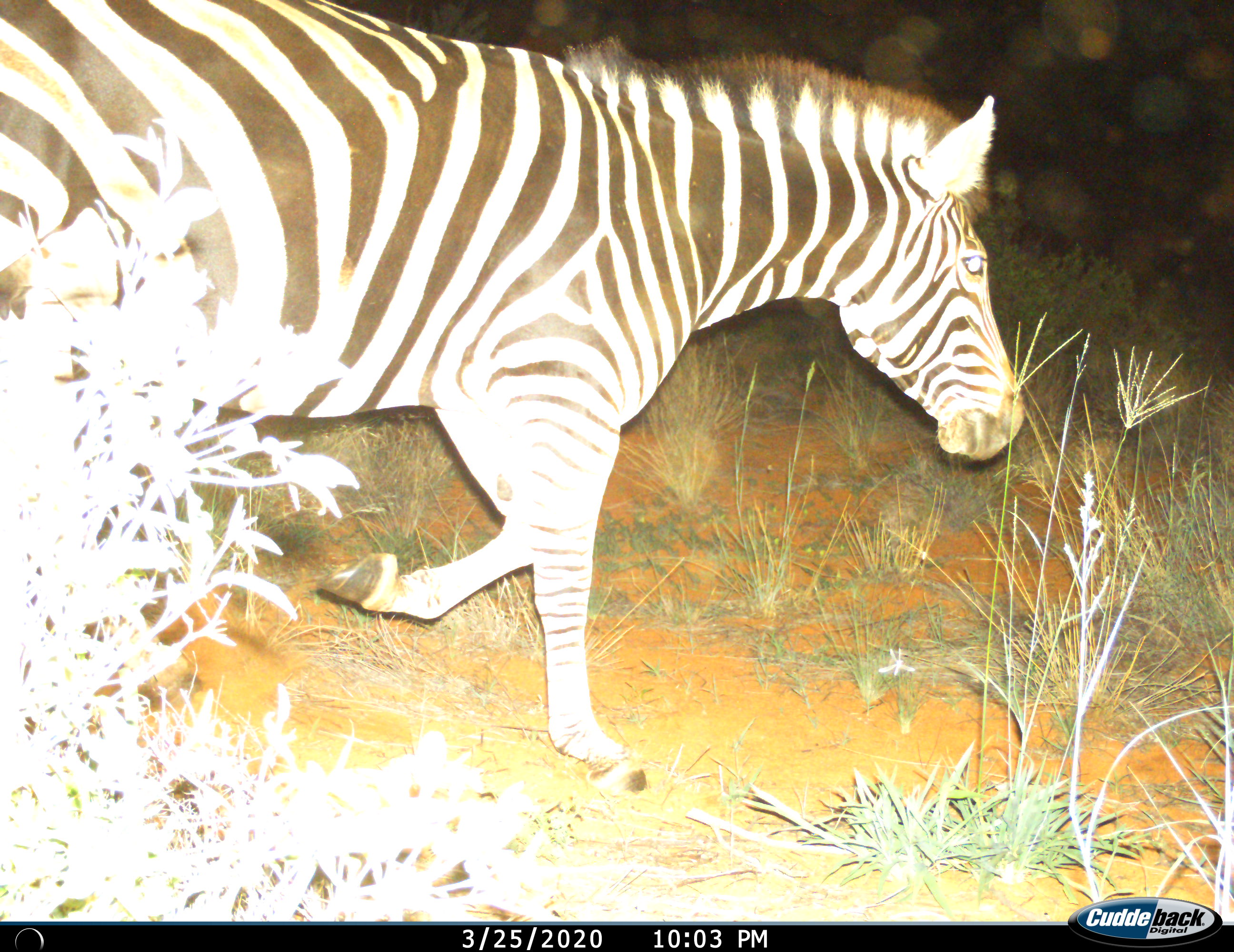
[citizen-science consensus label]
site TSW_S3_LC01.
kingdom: Animalia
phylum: Chordata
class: Mammalia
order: Perissodactyla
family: Equidae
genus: Equus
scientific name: Equus quagga burchellii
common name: burchell's zebra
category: zebraburchells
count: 1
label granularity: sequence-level